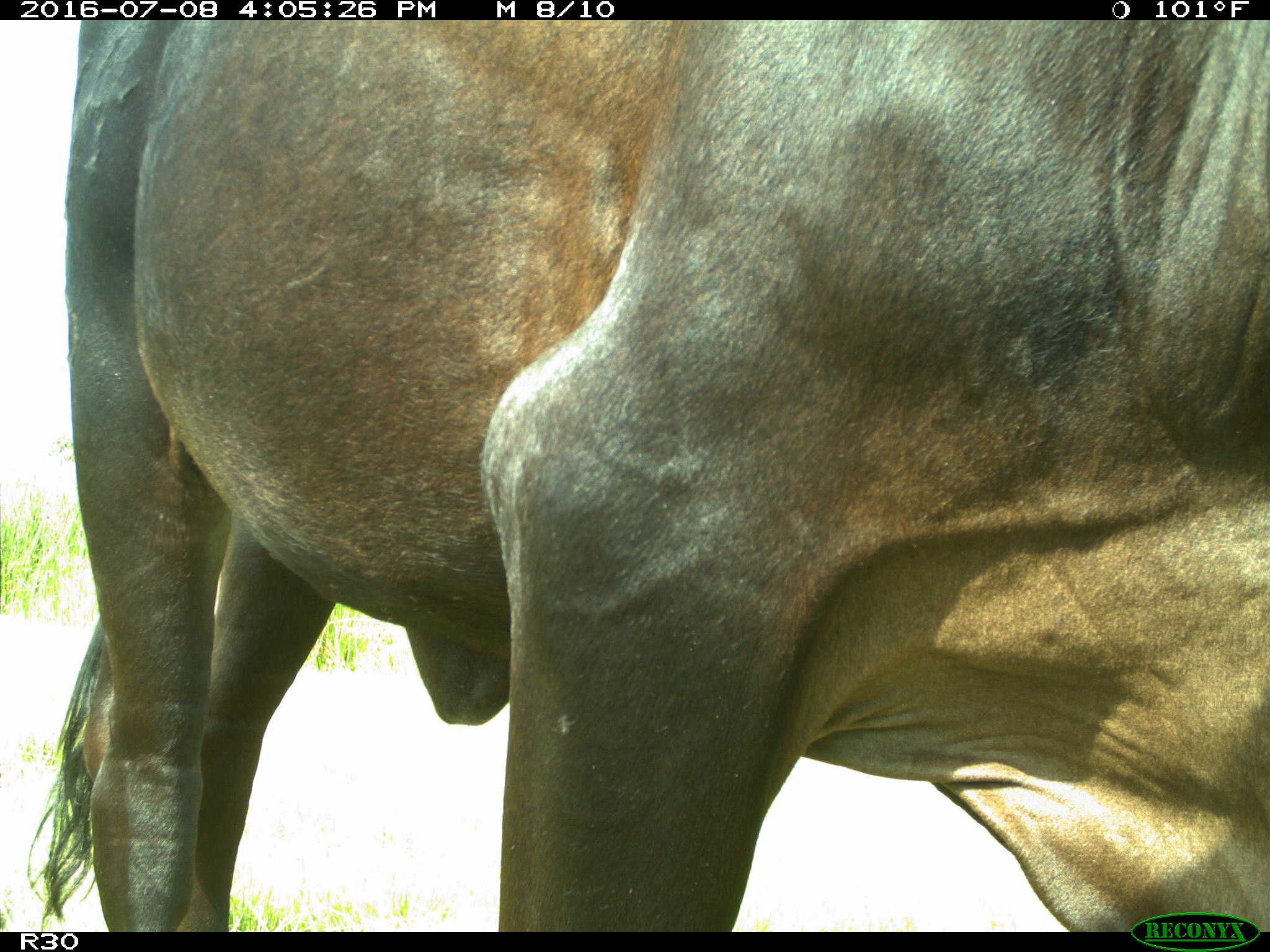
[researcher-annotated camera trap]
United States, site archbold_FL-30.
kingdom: Animalia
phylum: Chordata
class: Mammalia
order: Artiodactyla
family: Bovidae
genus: Bos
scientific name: Bos taurus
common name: domestic cow